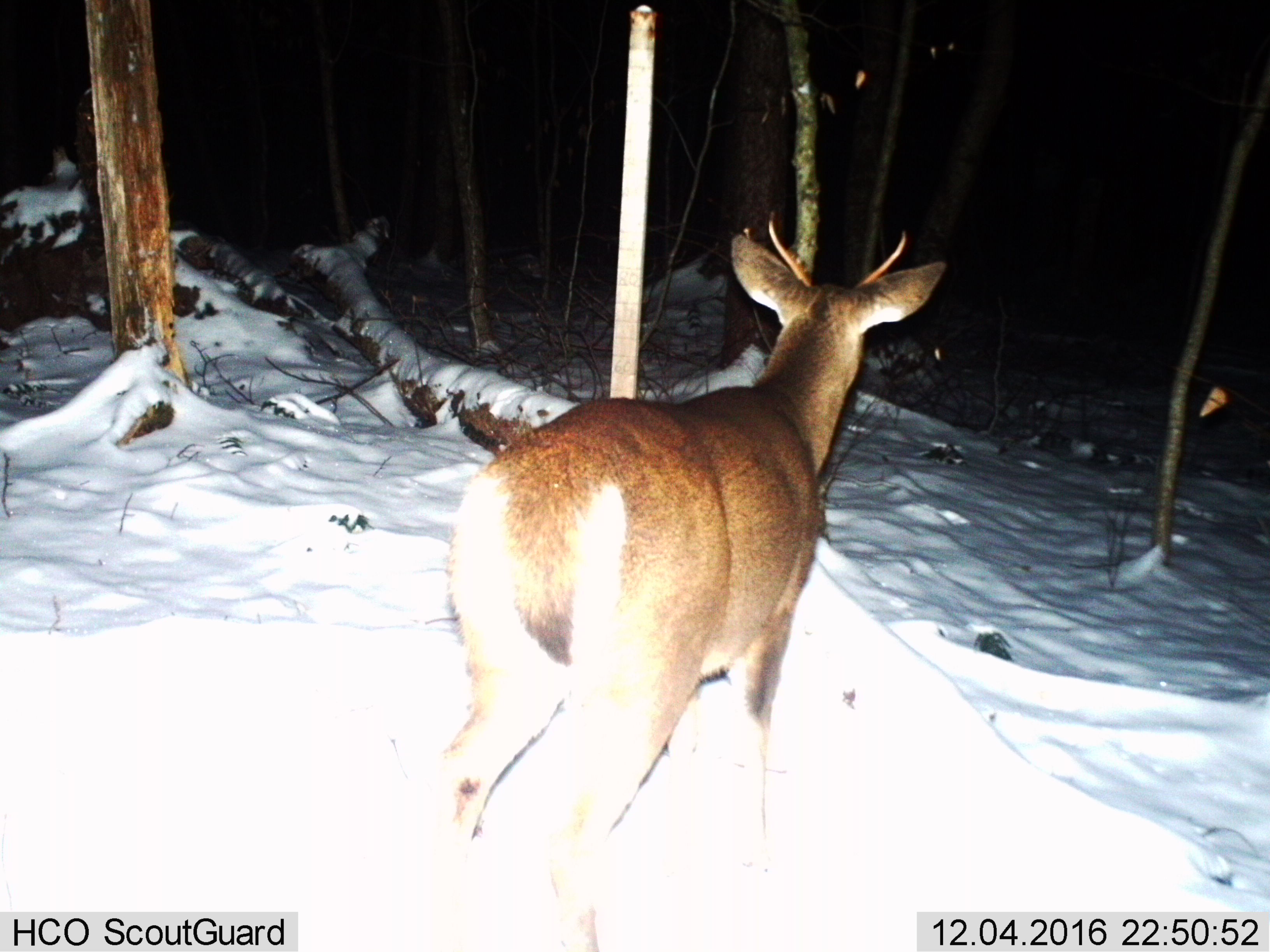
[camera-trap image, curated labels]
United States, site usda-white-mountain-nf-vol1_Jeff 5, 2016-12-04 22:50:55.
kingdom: Animalia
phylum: Chordata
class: Mammalia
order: Artiodactyla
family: Cervidae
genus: Odocoileus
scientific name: Odocoileus virginianus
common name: white-tailed deer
White-tailed deer (Odocoileus virginianus).